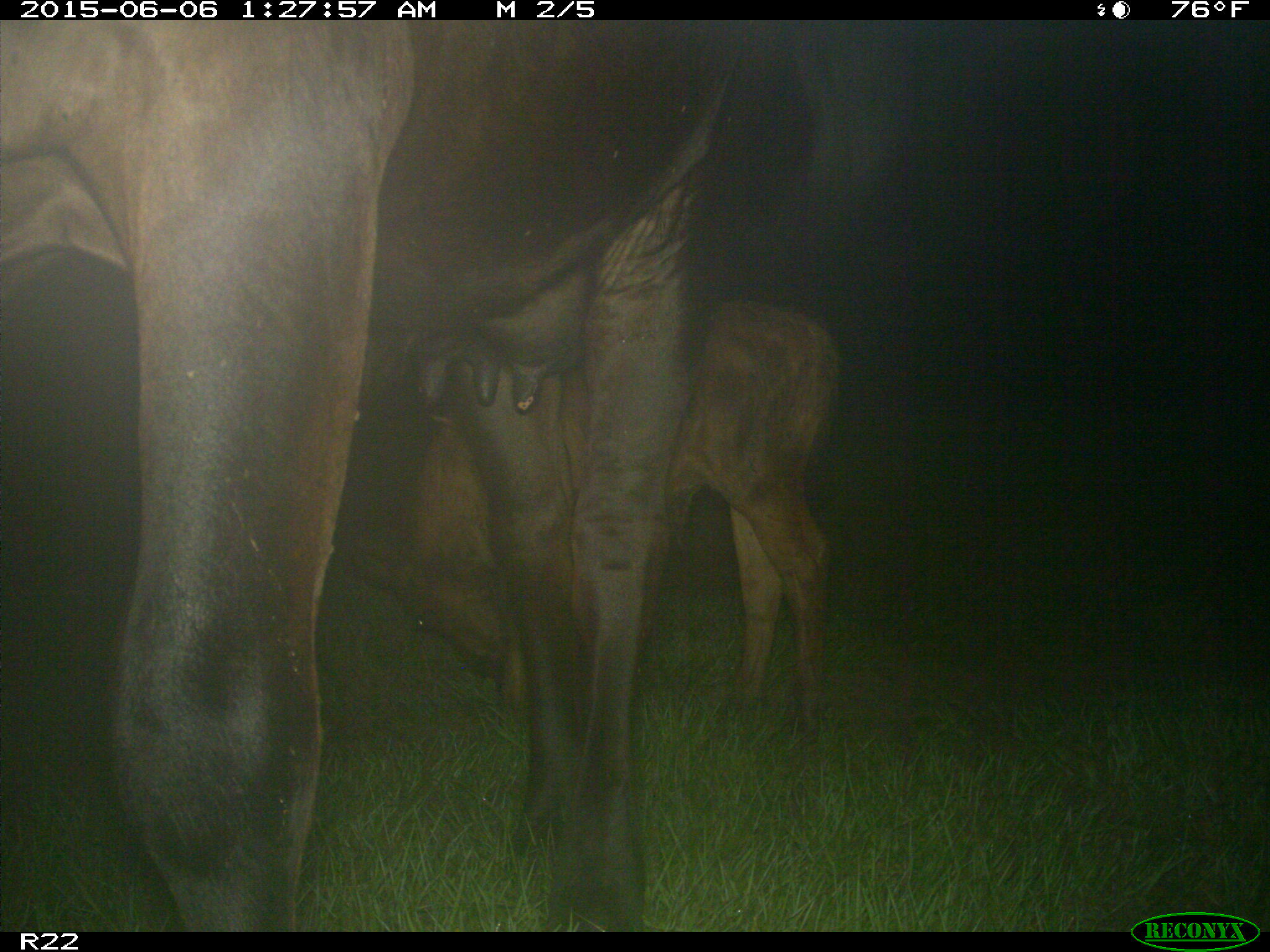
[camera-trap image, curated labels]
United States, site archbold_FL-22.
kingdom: Animalia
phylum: Chordata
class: Mammalia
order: Artiodactyla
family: Bovidae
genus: Bos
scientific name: Bos taurus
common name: domestic cow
Bos taurus (domestic cow).